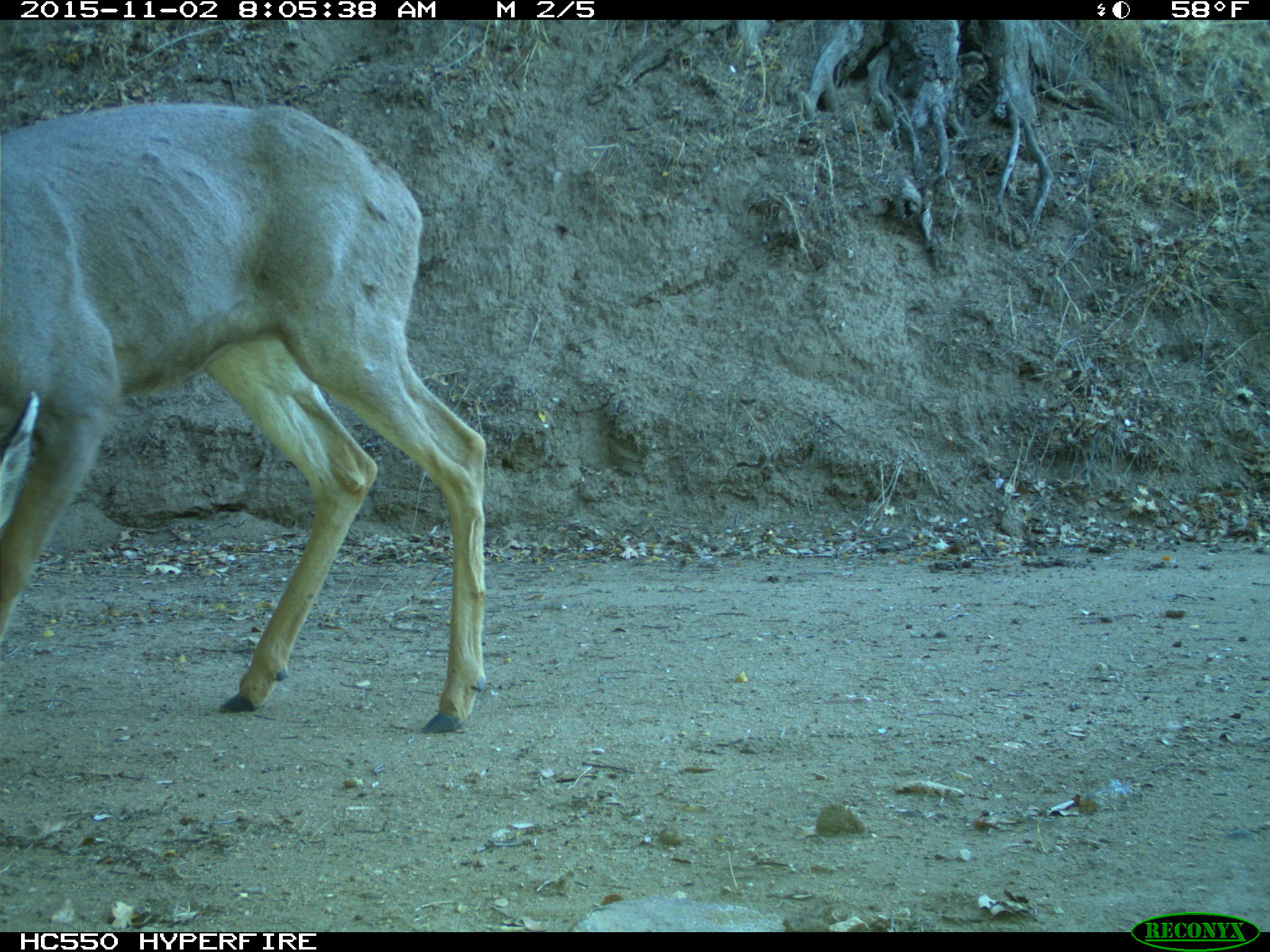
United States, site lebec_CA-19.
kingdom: Animalia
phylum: Chordata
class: Mammalia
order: Artiodactyla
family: Cervidae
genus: Odocoileus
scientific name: Odocoileus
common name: deer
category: unidentified deer